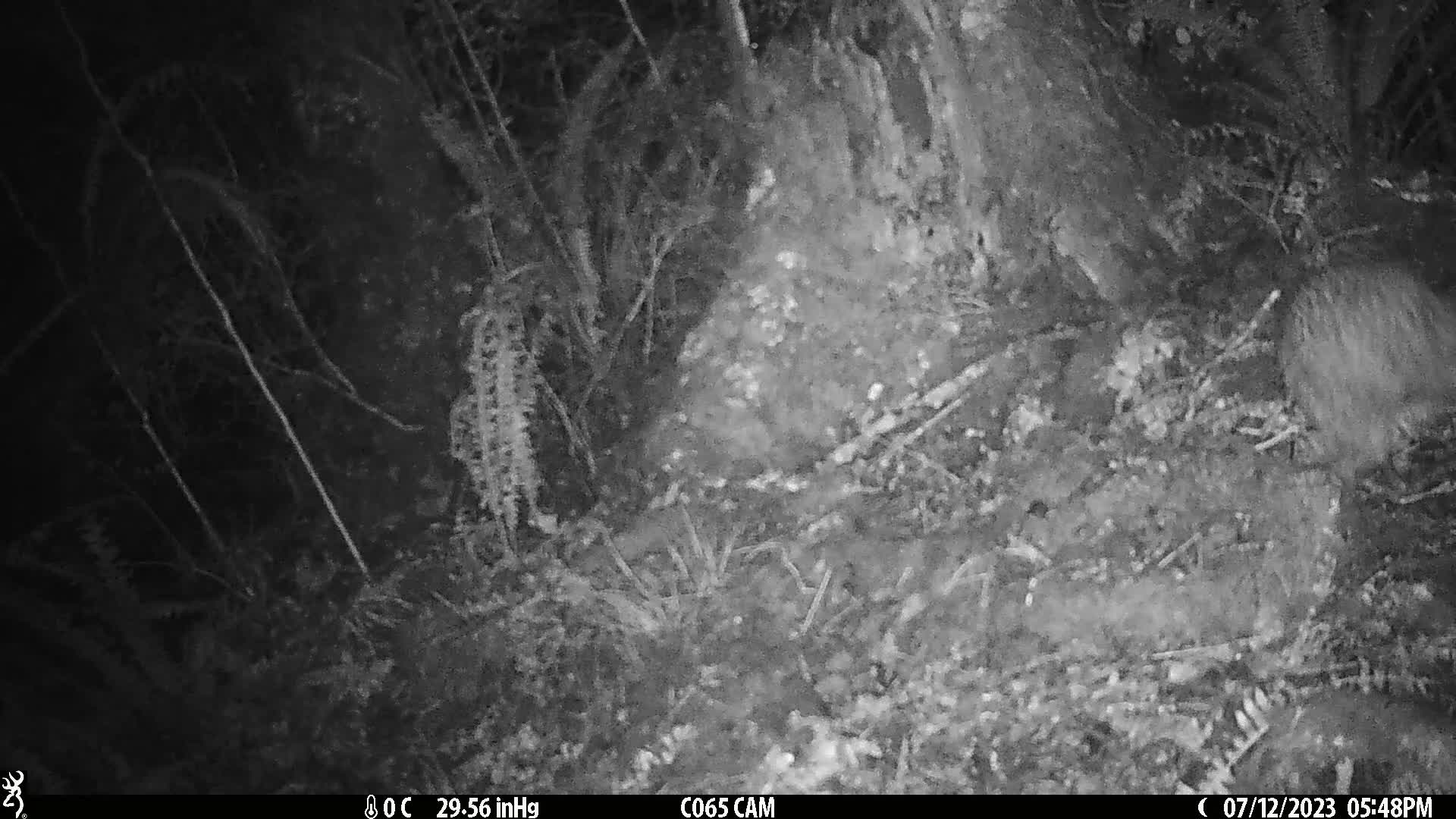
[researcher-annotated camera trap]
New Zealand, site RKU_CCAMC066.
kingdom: Animalia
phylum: Chordata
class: Aves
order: Apterygiformes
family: Apterygidae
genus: Apteryx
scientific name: Apteryx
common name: kiwi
Kiwi (Apteryx).